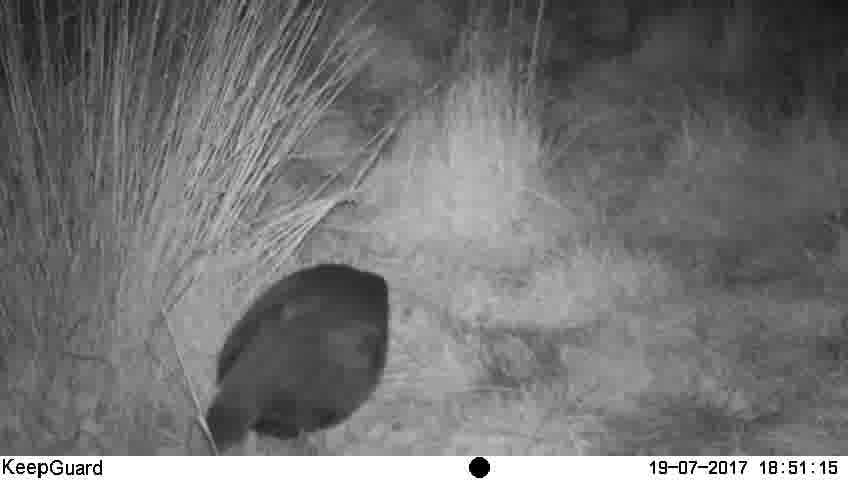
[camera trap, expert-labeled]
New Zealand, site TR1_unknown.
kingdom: Animalia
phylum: Chordata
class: Aves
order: Gruiformes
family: Rallidae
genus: Porphyrio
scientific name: Porphyrio mantelli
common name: takahe